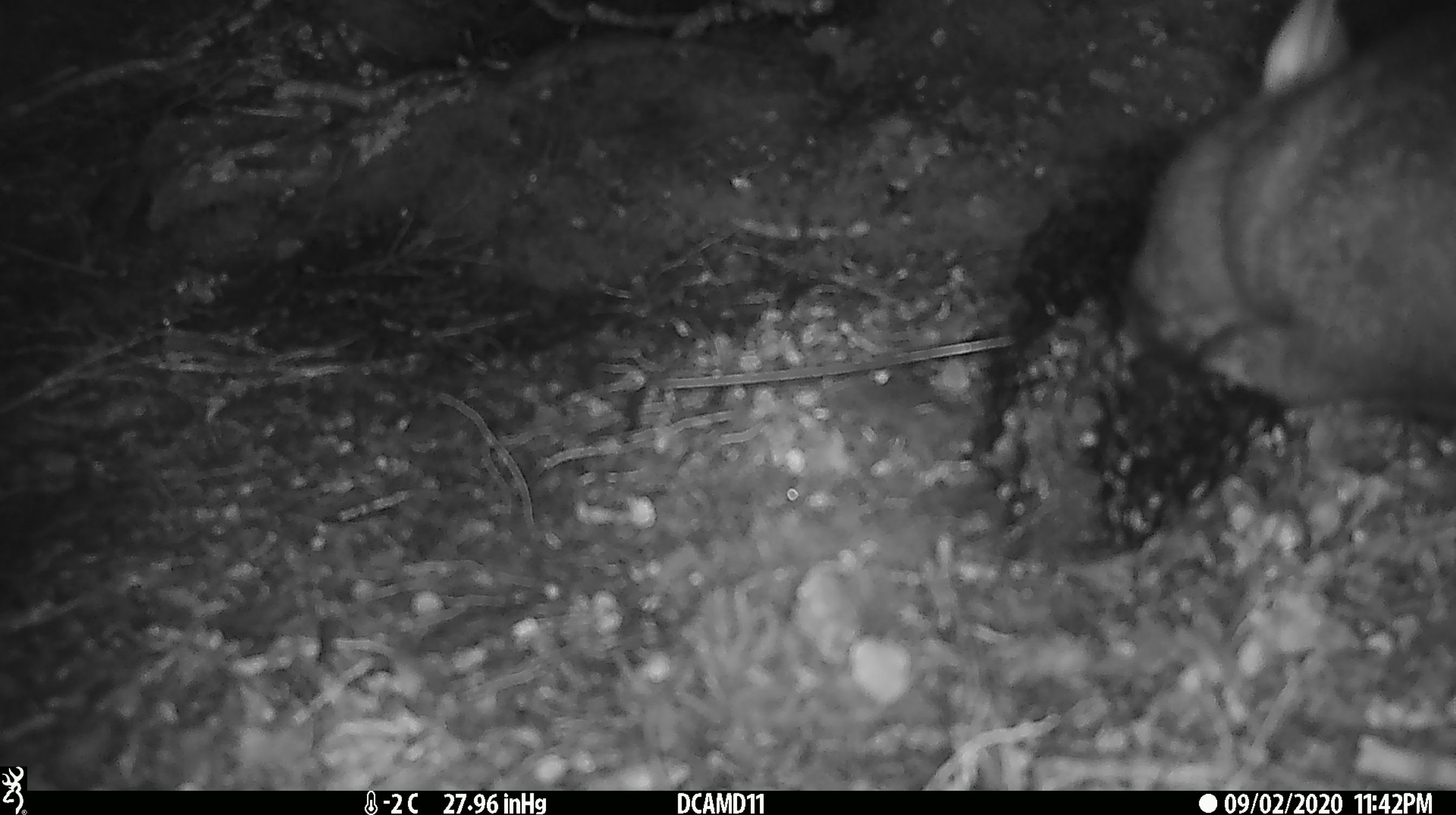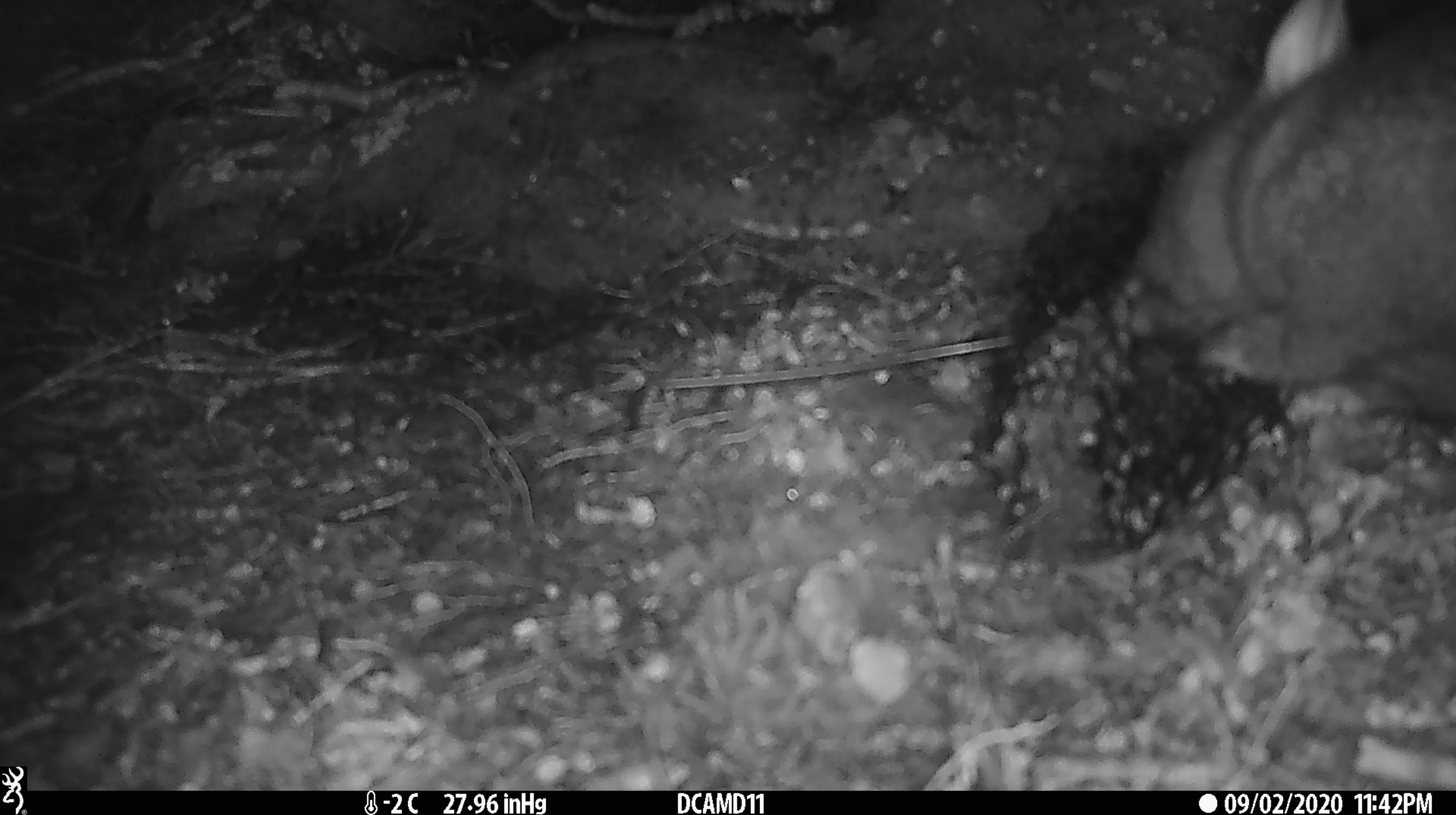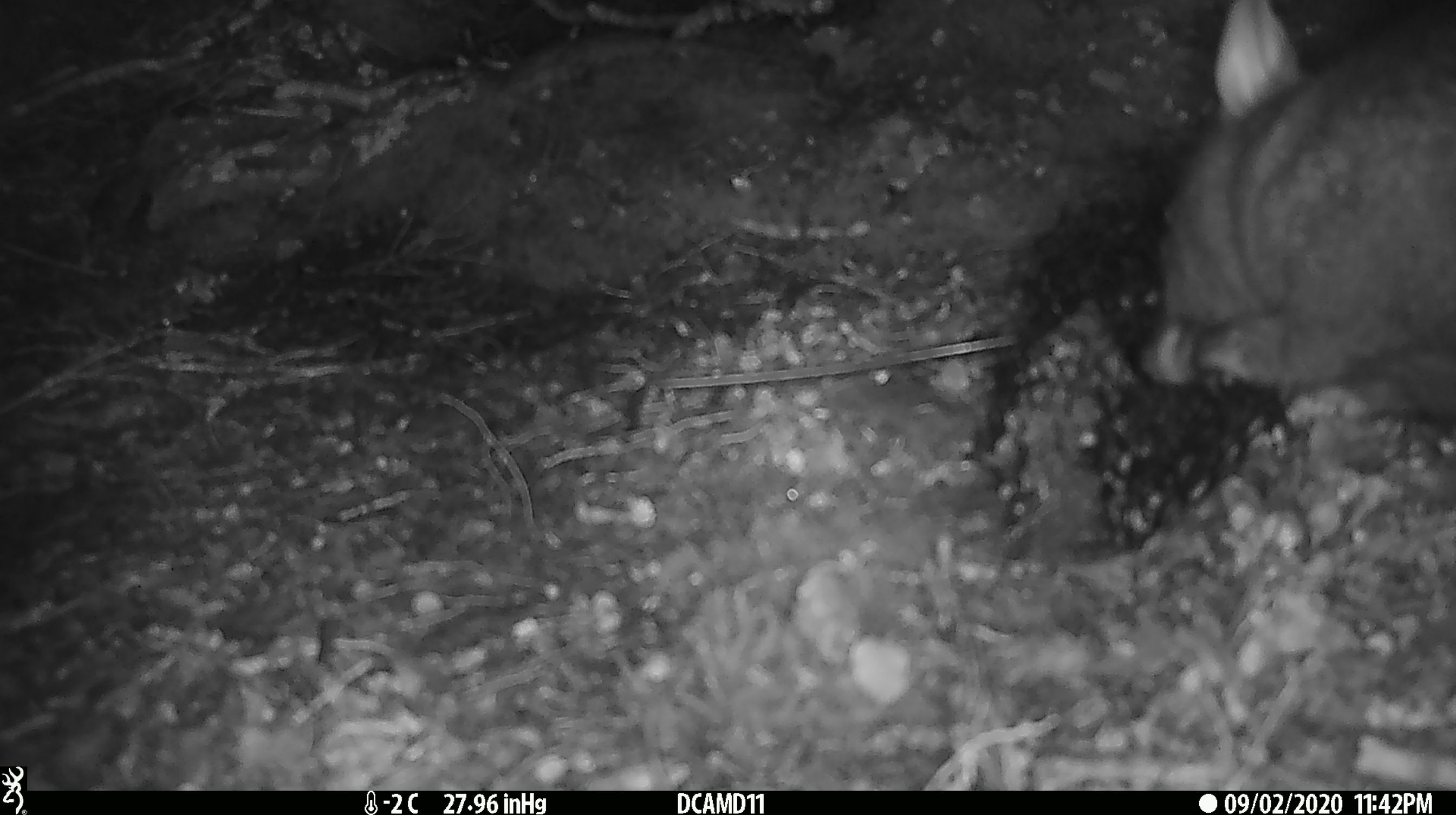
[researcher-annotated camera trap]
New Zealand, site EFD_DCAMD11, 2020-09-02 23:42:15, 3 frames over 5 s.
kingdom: Animalia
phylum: Chordata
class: Mammalia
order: Diprotodontia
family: Phalangeridae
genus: Trichosurus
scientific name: Trichosurus vulpecula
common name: common brushtail possum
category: possum